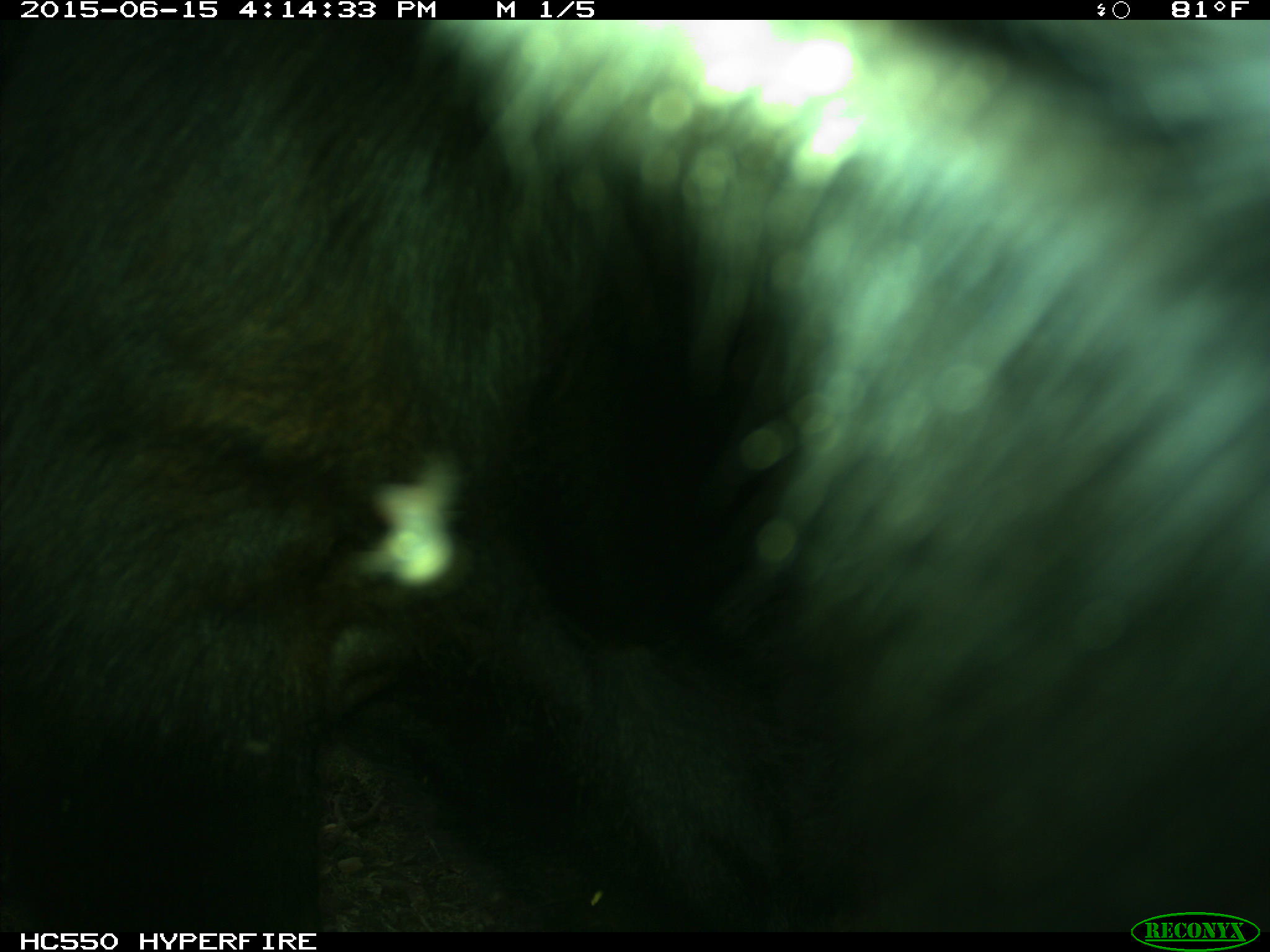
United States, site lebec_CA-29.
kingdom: Animalia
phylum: Chordata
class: Mammalia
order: Artiodactyla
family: Bovidae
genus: Bos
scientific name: Bos taurus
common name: domestic cow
Bos taurus (domestic cow).